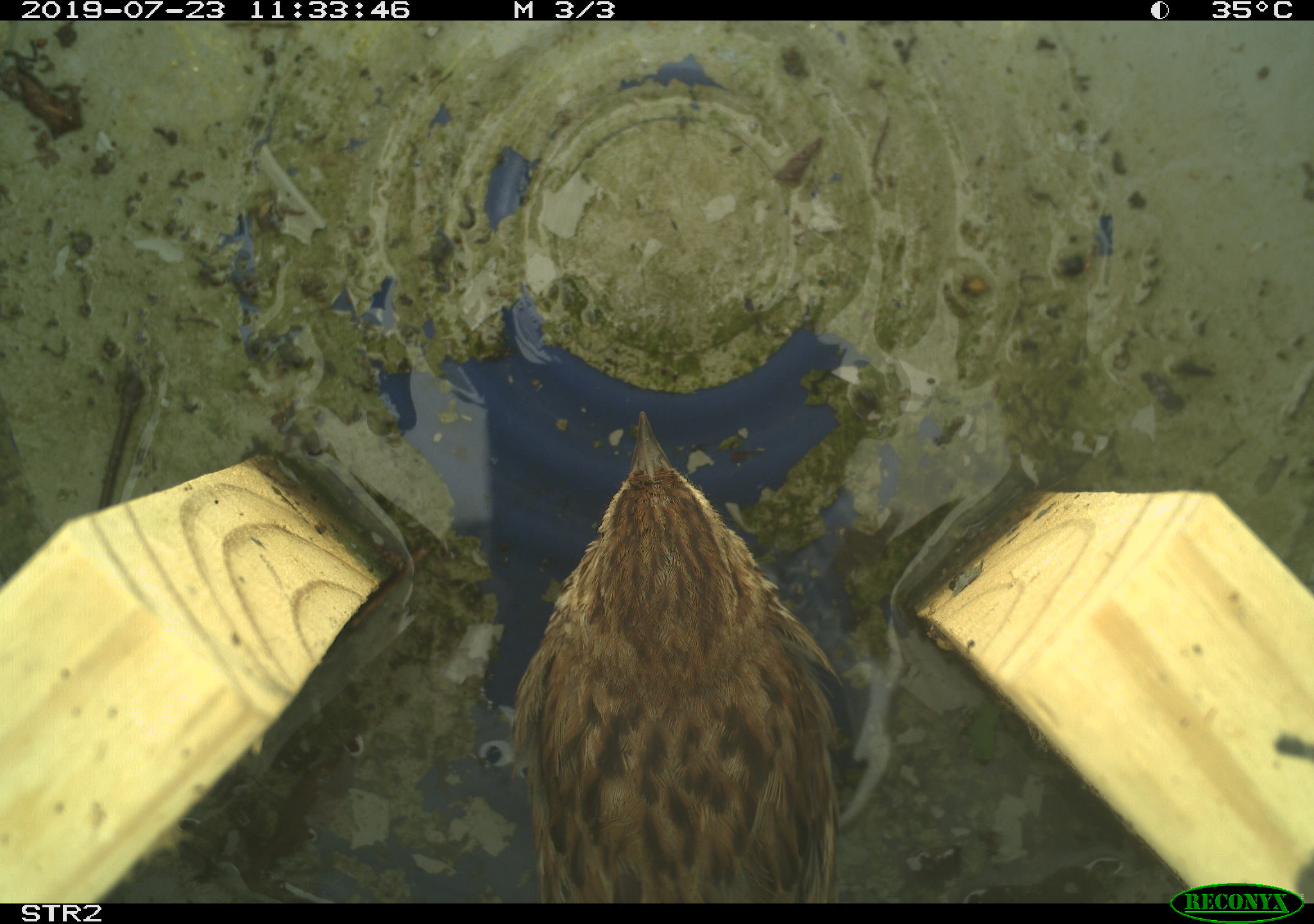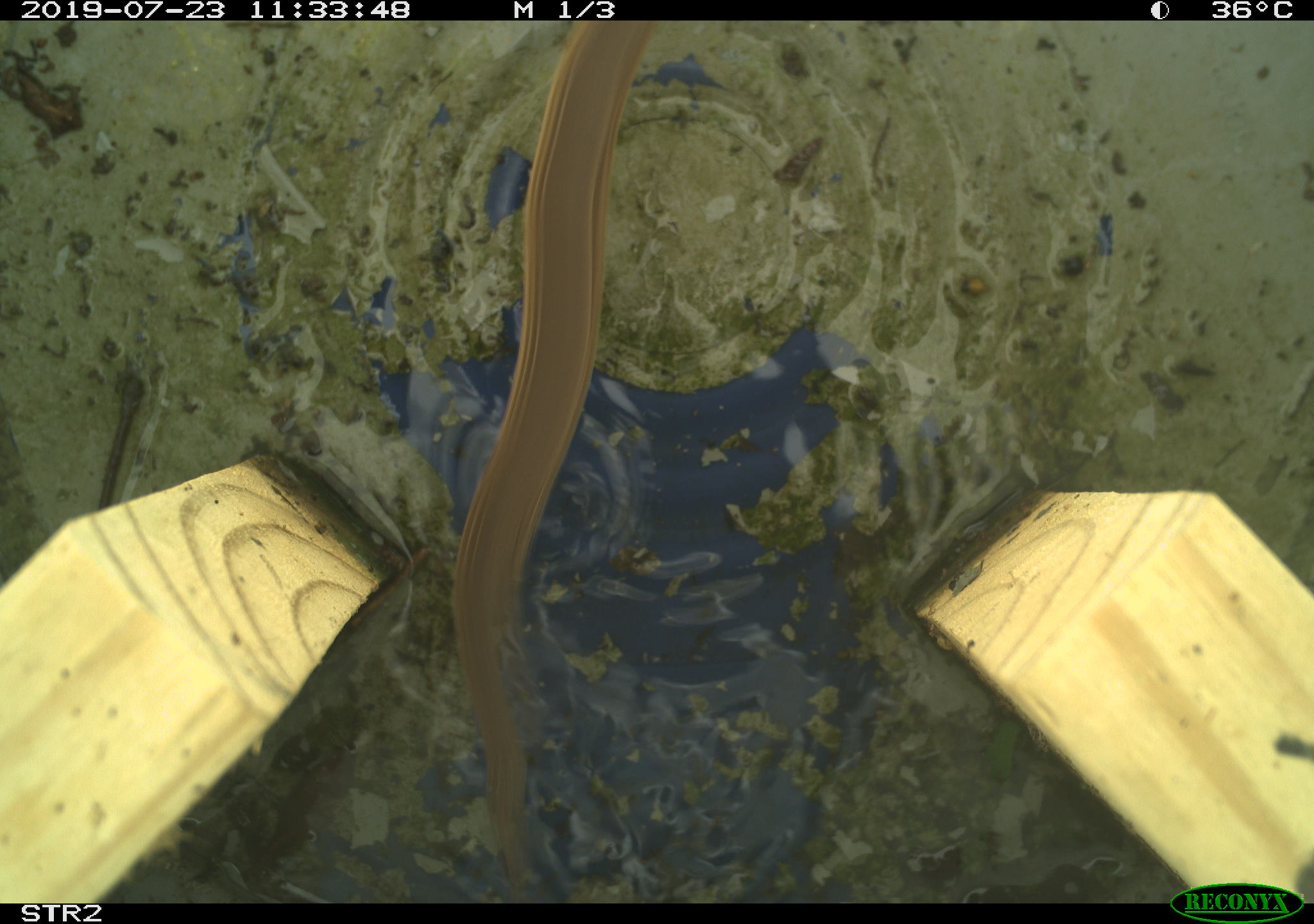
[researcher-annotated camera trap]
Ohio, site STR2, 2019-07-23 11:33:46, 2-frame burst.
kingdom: Animalia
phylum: Chordata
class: Aves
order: Passeriformes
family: Passerellidae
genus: Melospiza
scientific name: Melospiza melodia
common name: song sparrow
Song sparrow (Melospiza melodia).